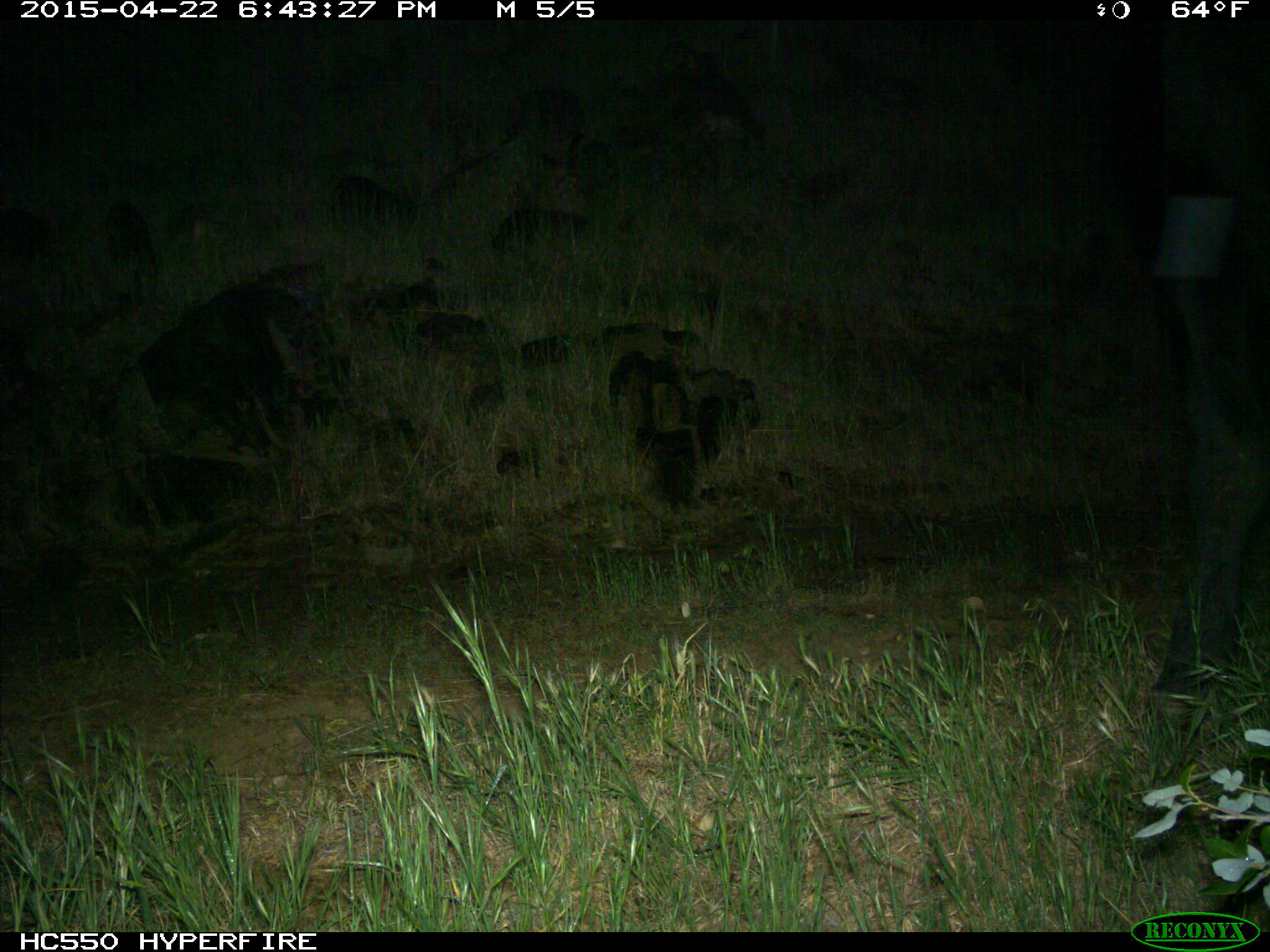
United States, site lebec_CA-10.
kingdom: Animalia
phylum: Chordata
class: Mammalia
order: Artiodactyla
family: Bovidae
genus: Bos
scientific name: Bos taurus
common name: domestic cow